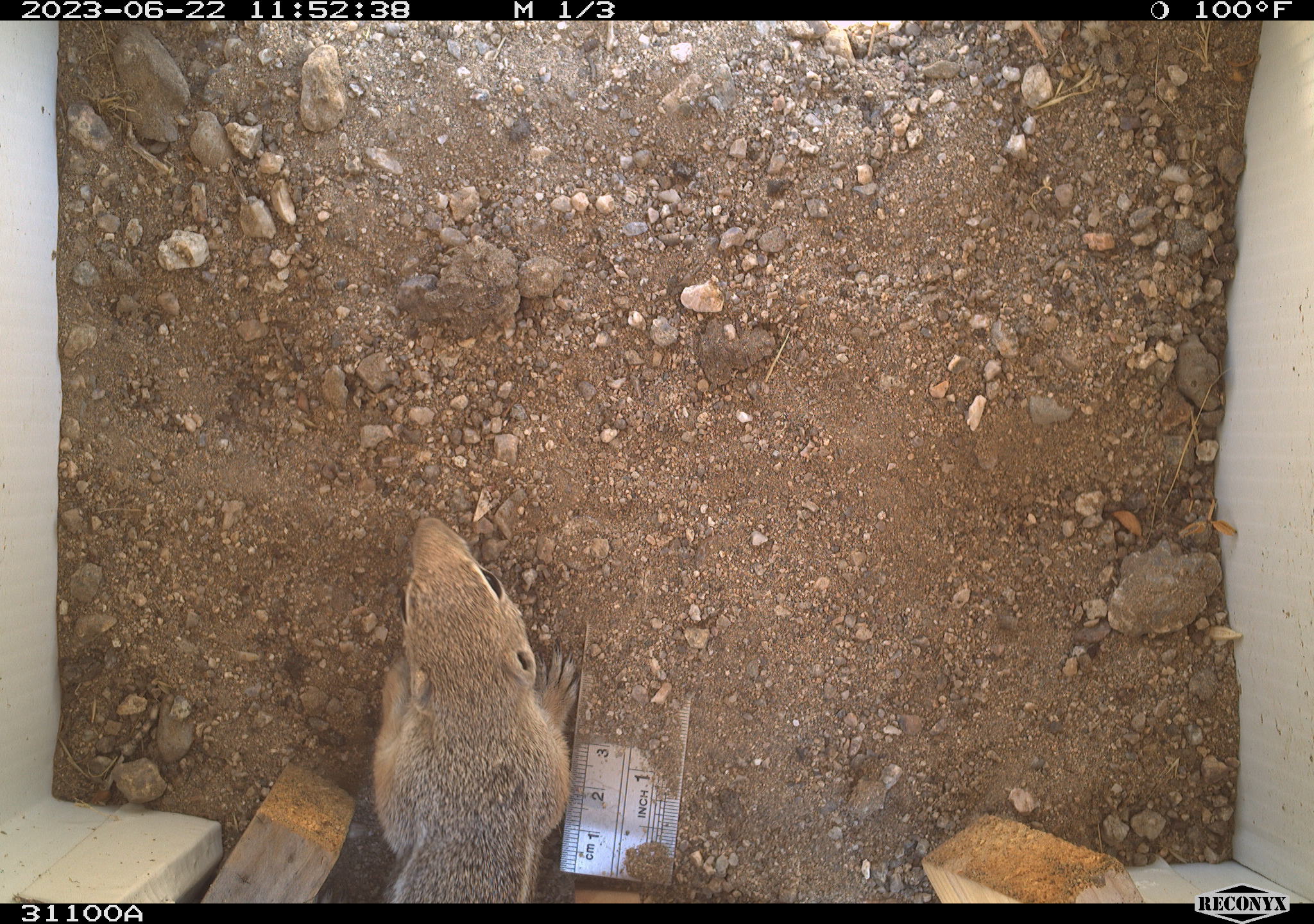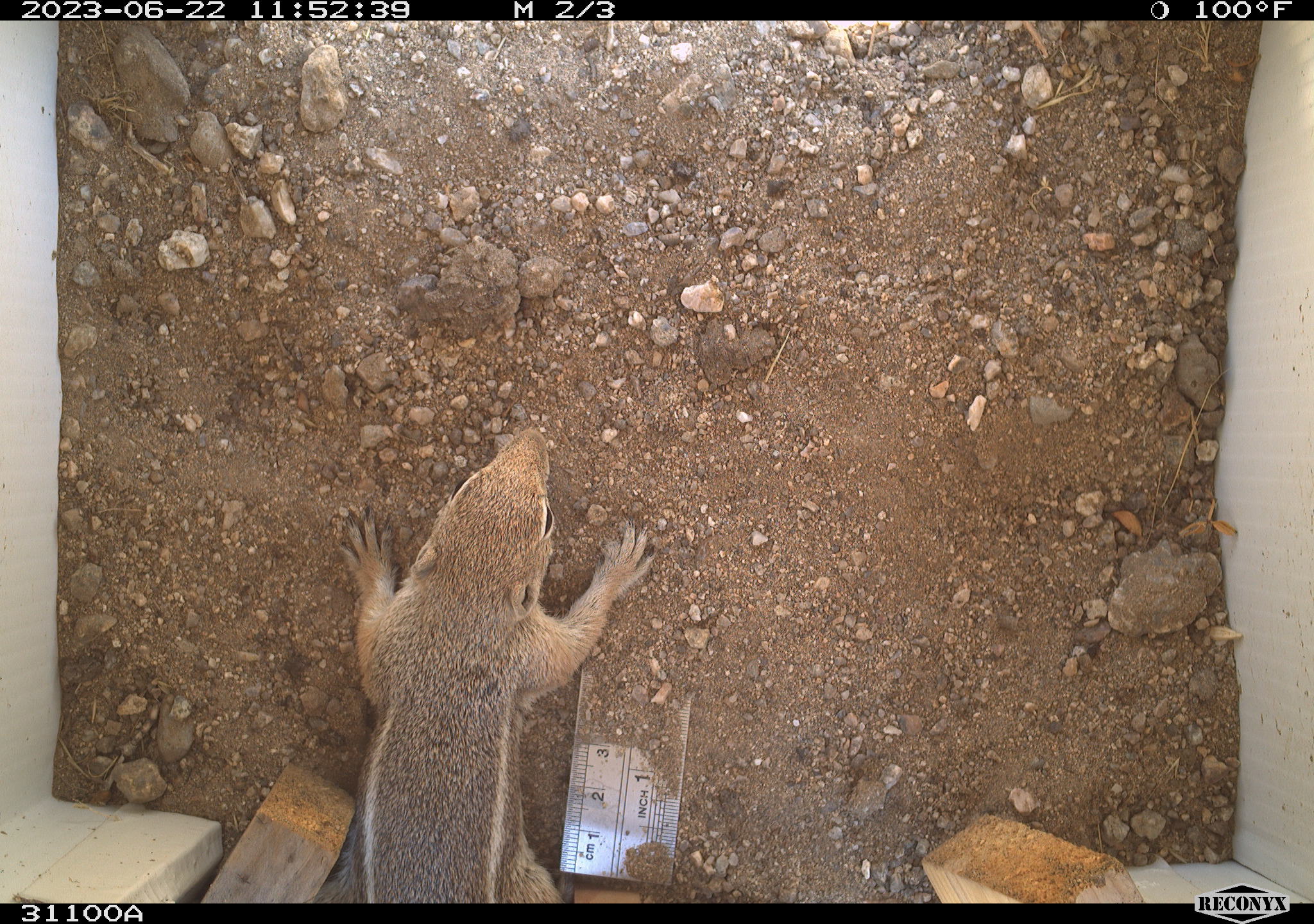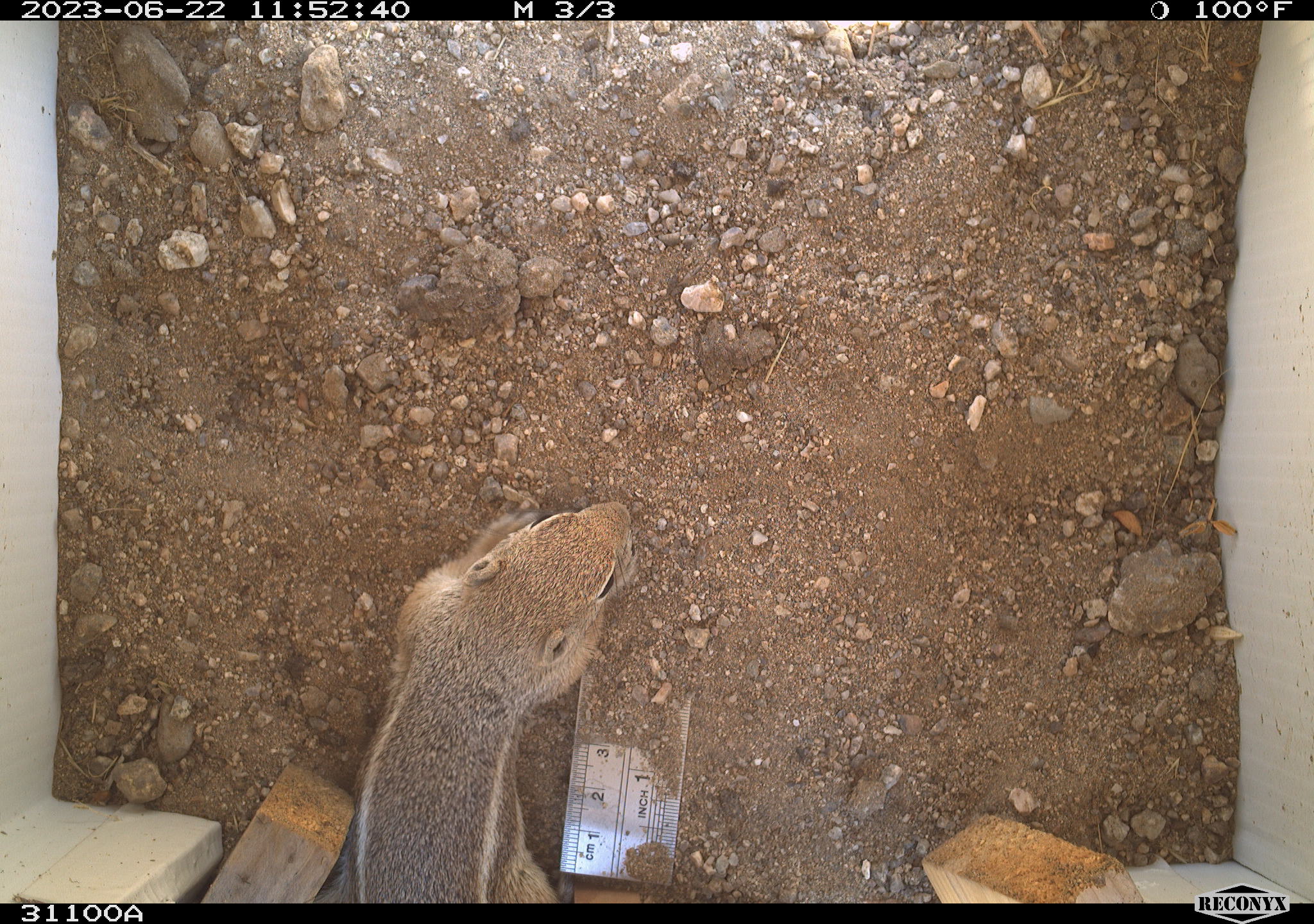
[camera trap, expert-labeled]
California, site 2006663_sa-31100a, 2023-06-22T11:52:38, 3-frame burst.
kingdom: Animalia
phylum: Chordata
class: Mammalia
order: Rodentia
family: Sciuridae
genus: Ammospermophilus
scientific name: Ammospermophilus leucurus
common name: white-tailed antelope squirrel